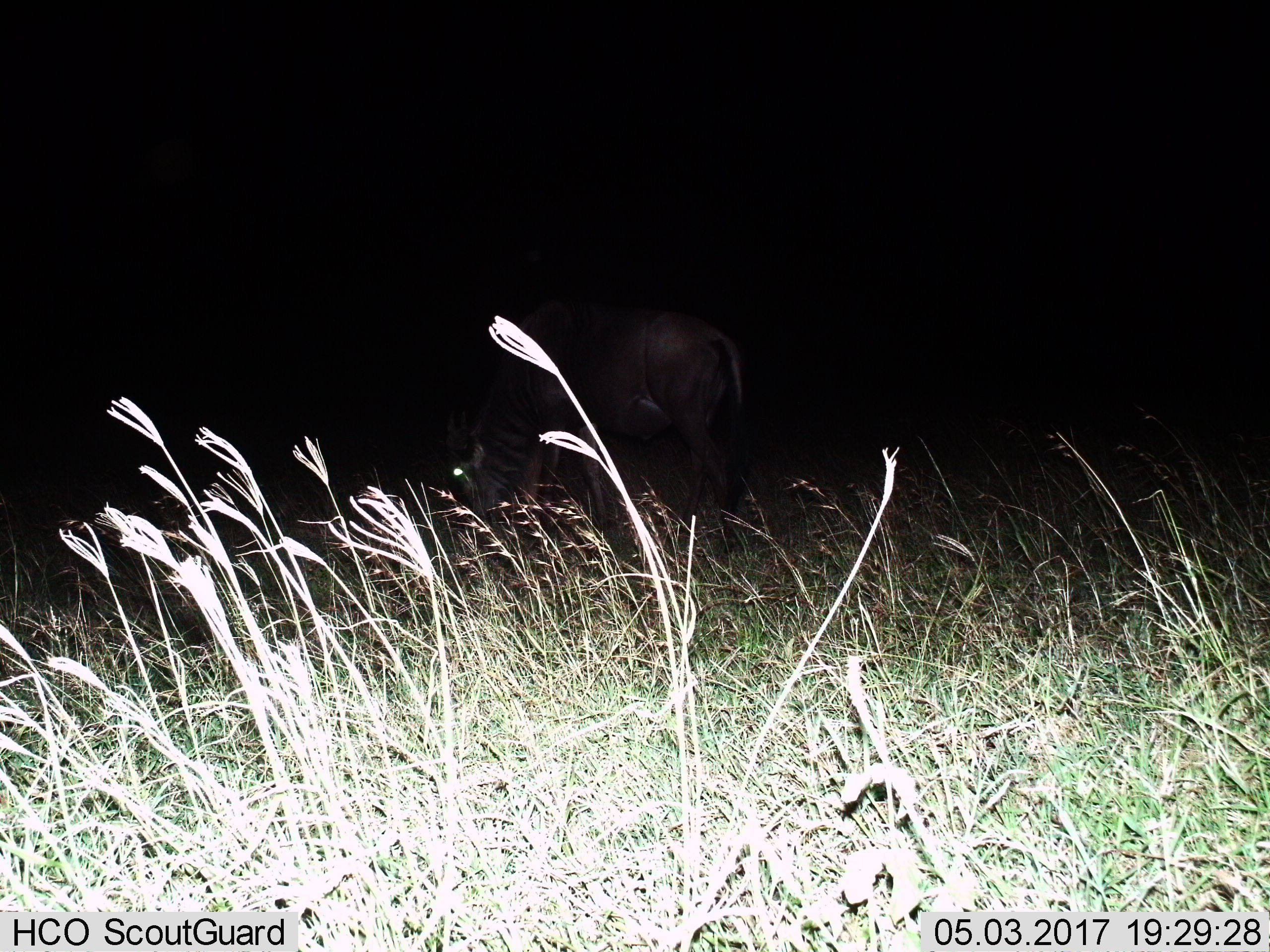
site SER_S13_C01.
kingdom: Animalia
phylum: Chordata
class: Mammalia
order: Artiodactyla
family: Bovidae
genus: Connochaetes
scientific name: Connochaetes taurinus taurinus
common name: blue wildebeest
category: wildebeestblue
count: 1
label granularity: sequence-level